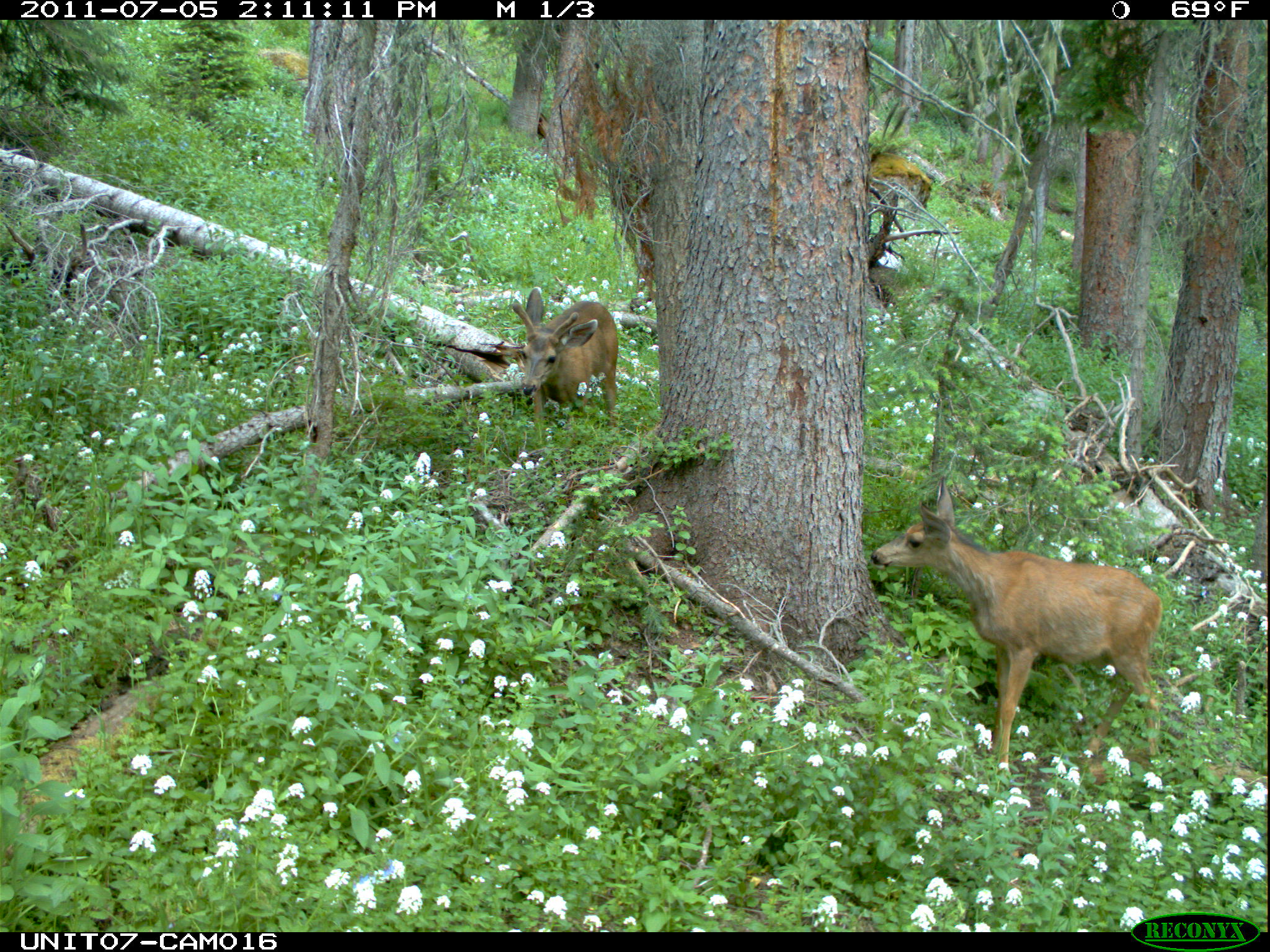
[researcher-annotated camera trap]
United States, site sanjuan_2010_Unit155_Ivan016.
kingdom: Animalia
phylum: Chordata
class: Mammalia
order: Artiodactyla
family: Cervidae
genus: Odocoileus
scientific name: Odocoileus hemionus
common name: mule deer